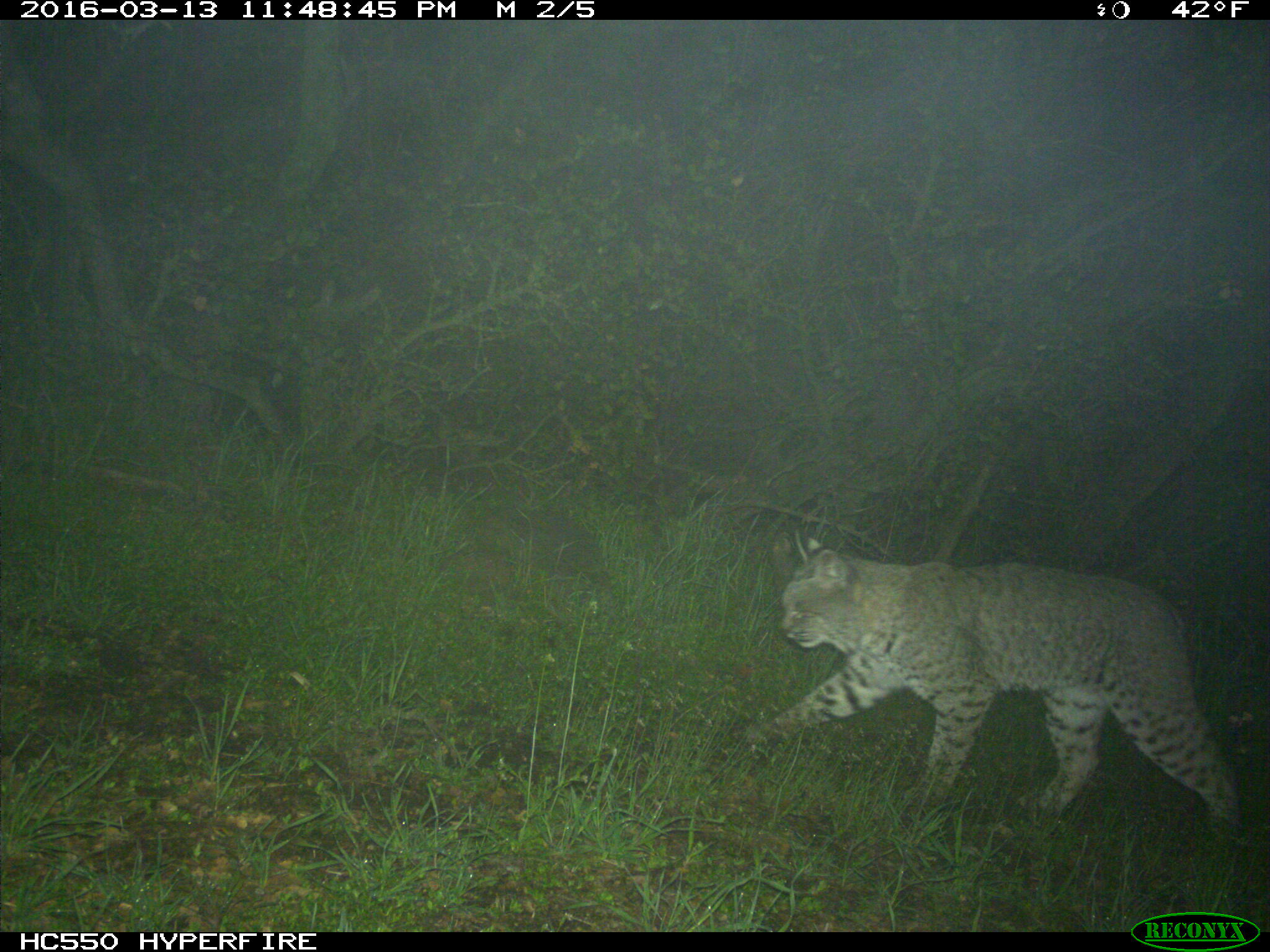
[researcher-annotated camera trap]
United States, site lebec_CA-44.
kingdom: Animalia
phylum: Chordata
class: Mammalia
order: Carnivora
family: Felidae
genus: Lynx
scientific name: Lynx rufus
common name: bobcat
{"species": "Lynx rufus (bobcat)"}